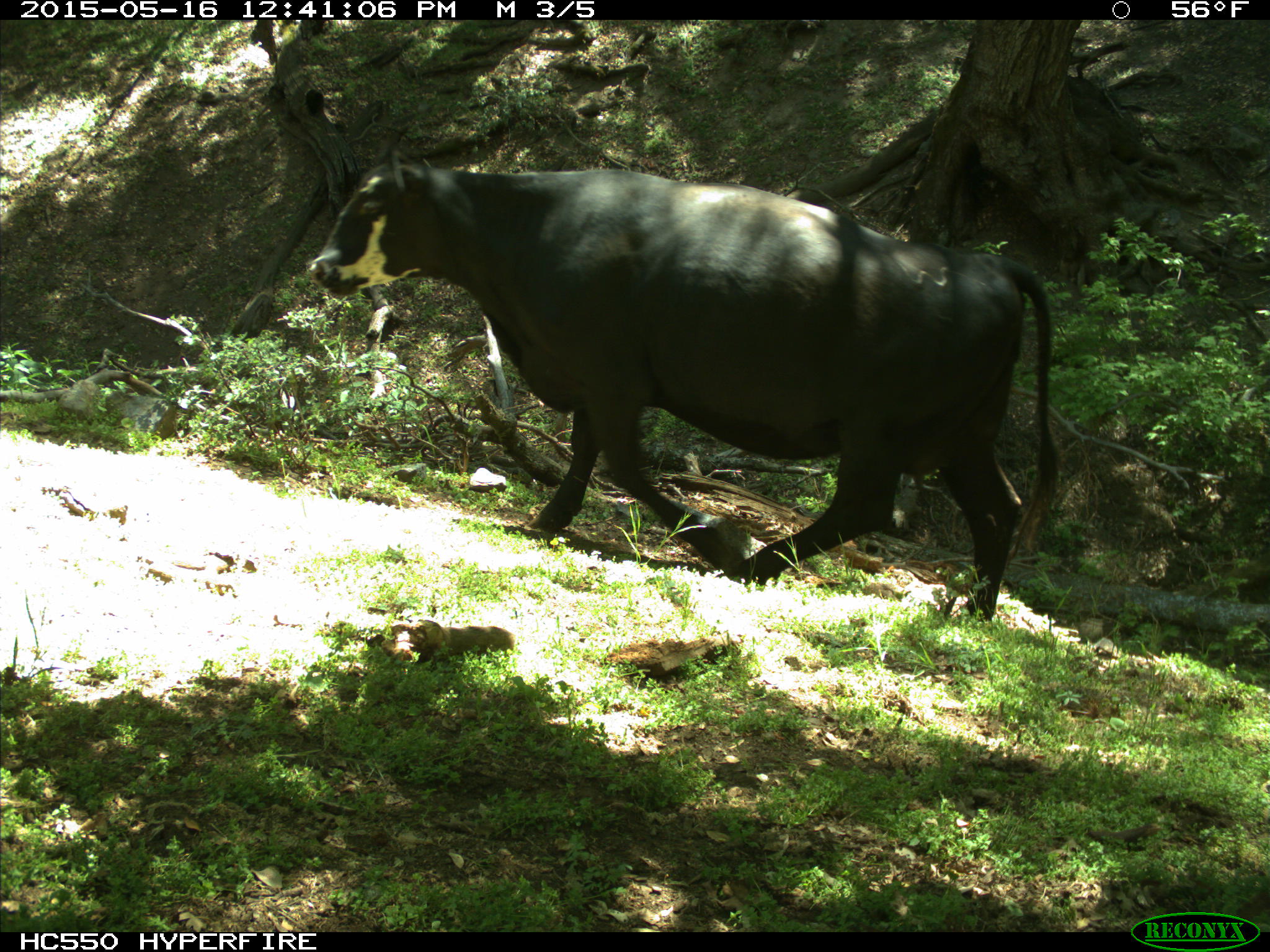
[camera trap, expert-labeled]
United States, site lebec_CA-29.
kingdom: Animalia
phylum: Chordata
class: Mammalia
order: Artiodactyla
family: Bovidae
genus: Bos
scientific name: Bos taurus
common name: domestic cow